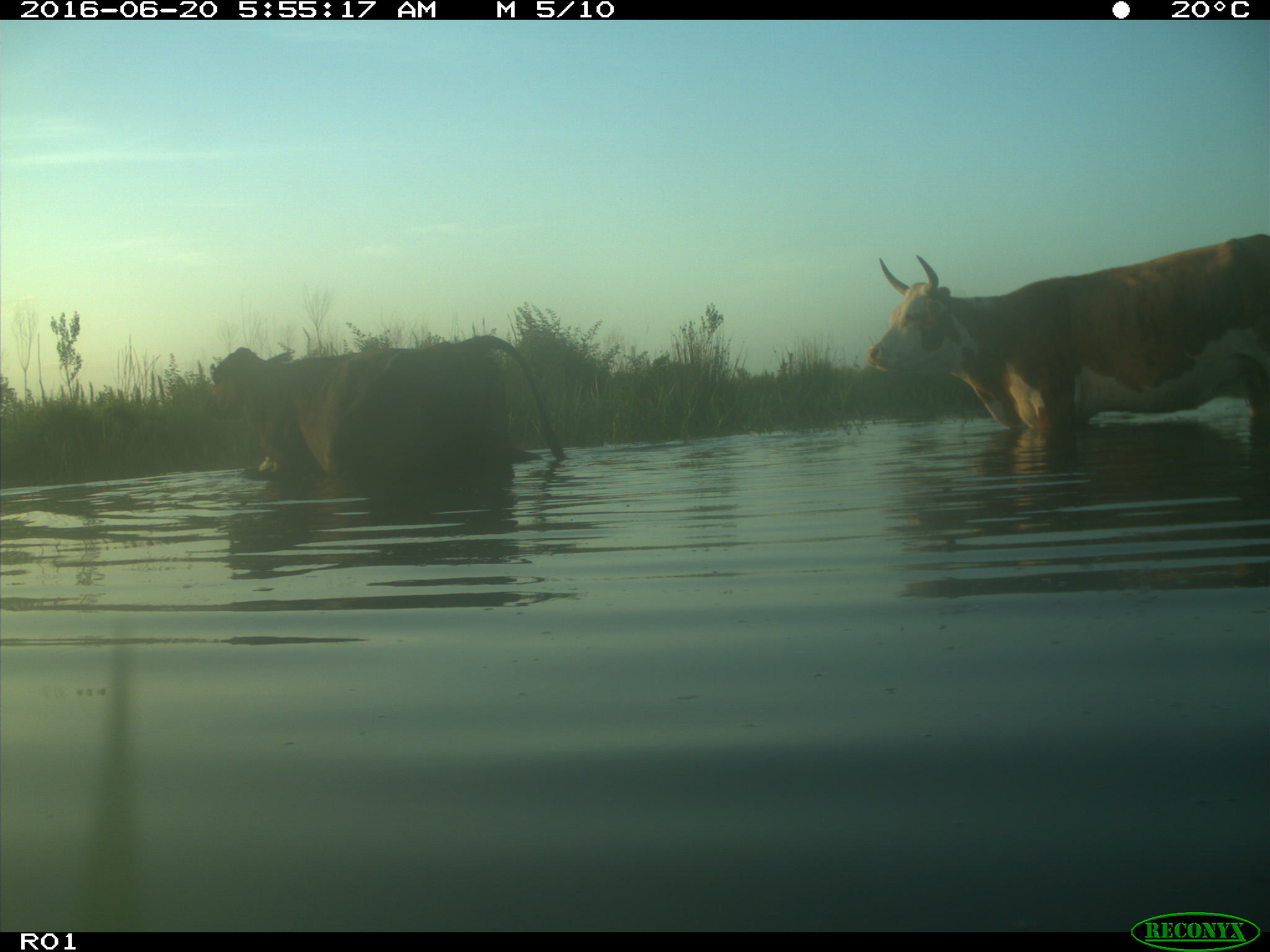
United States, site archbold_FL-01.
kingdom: Animalia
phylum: Chordata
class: Mammalia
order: Artiodactyla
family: Bovidae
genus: Bos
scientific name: Bos taurus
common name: domestic cow